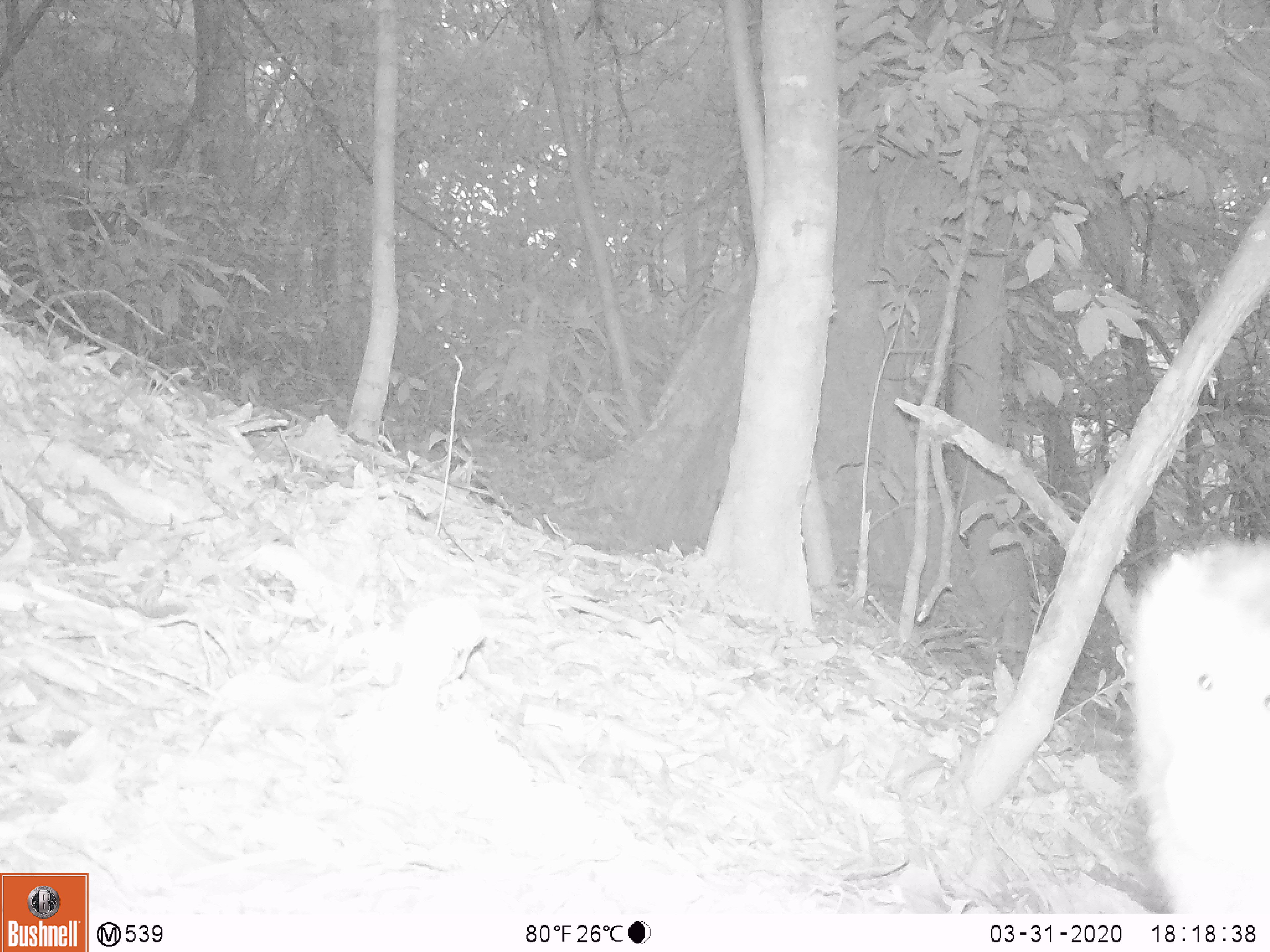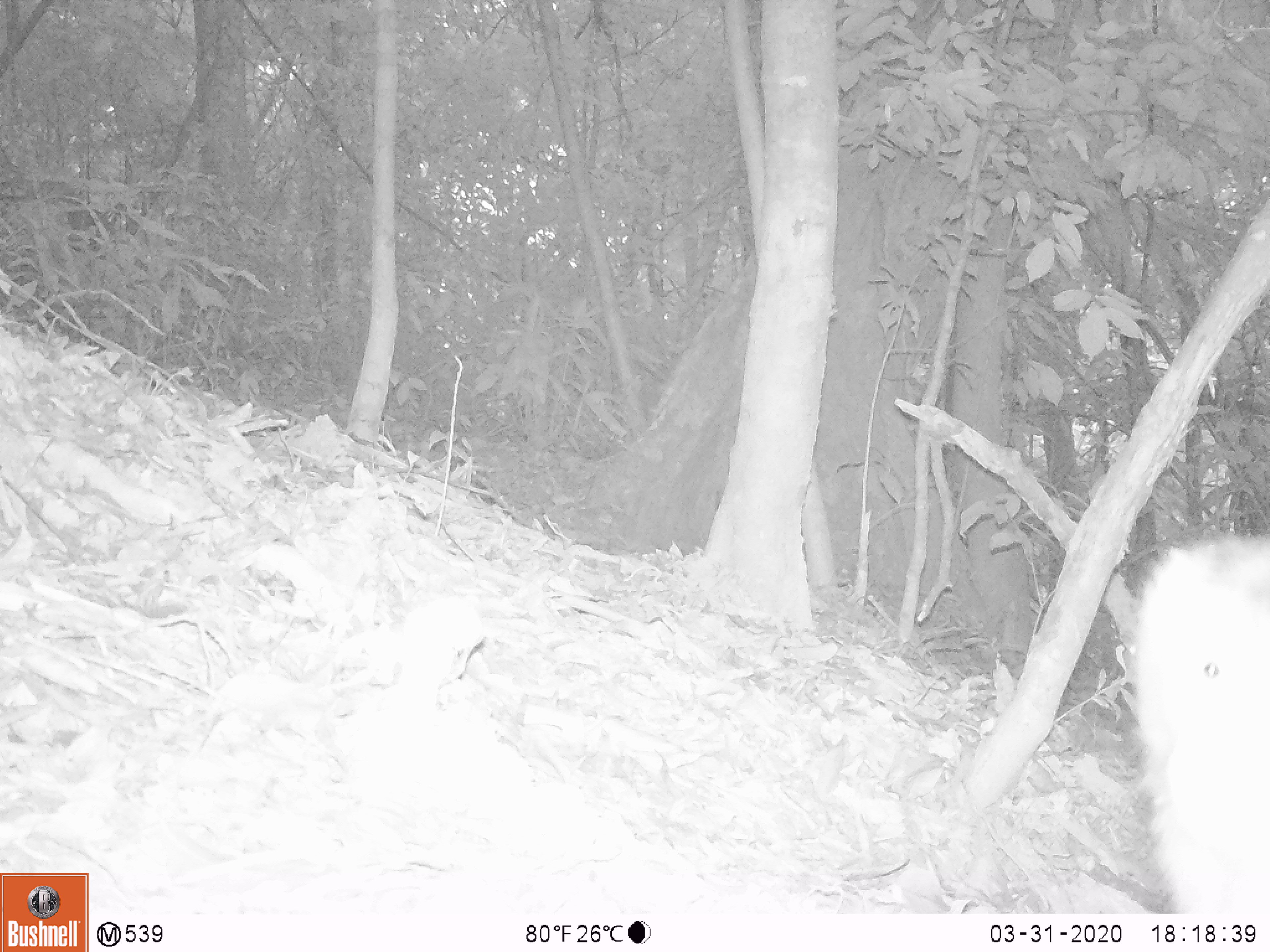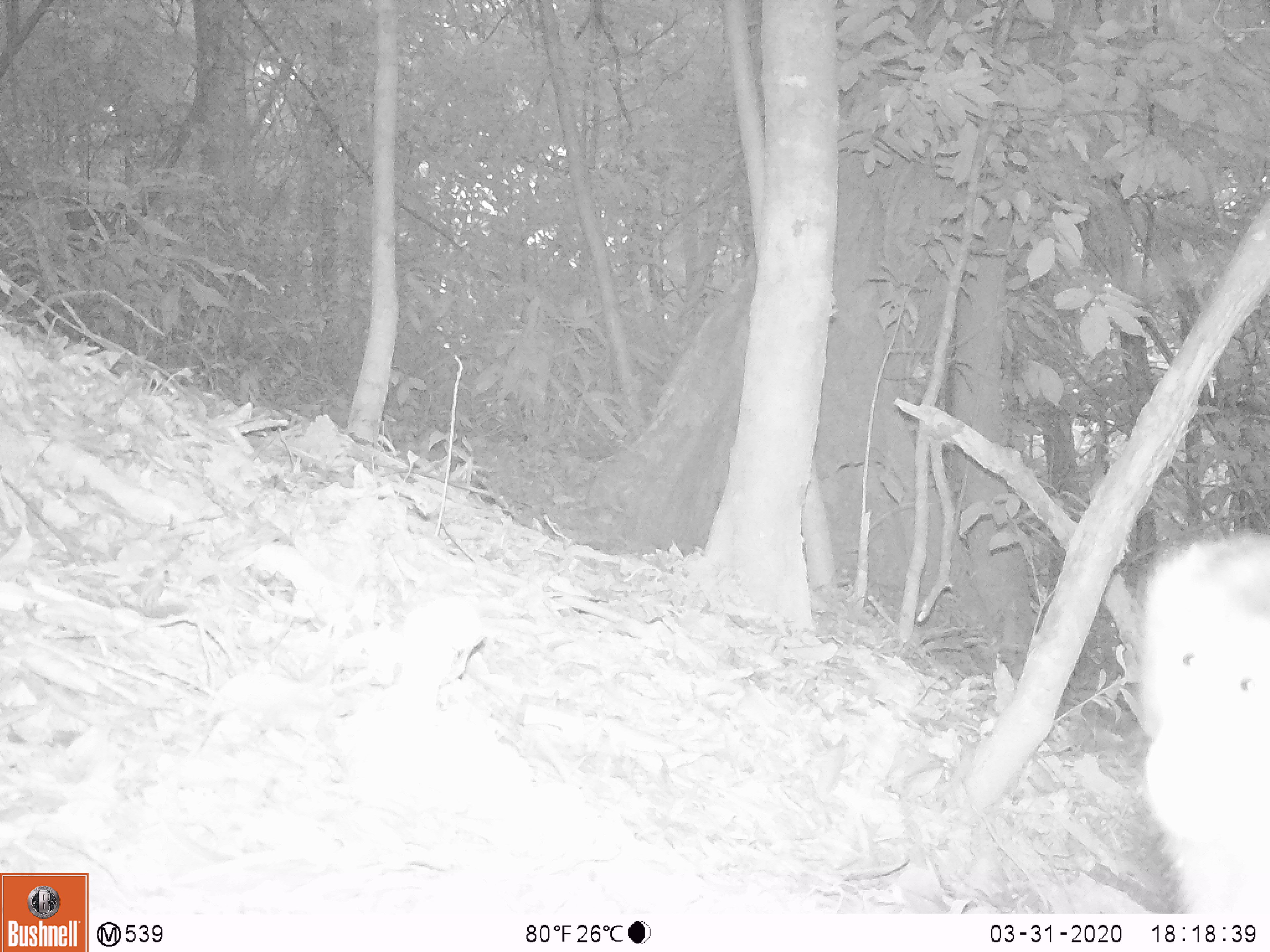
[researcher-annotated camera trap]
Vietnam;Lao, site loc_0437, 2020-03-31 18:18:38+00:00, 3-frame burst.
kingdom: Animalia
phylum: Chordata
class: Mammalia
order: Primates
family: Cercopithecidae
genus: Macaca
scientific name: Macaca nemestrina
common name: pig-tailed macaque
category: pig tailed macaque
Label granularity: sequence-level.